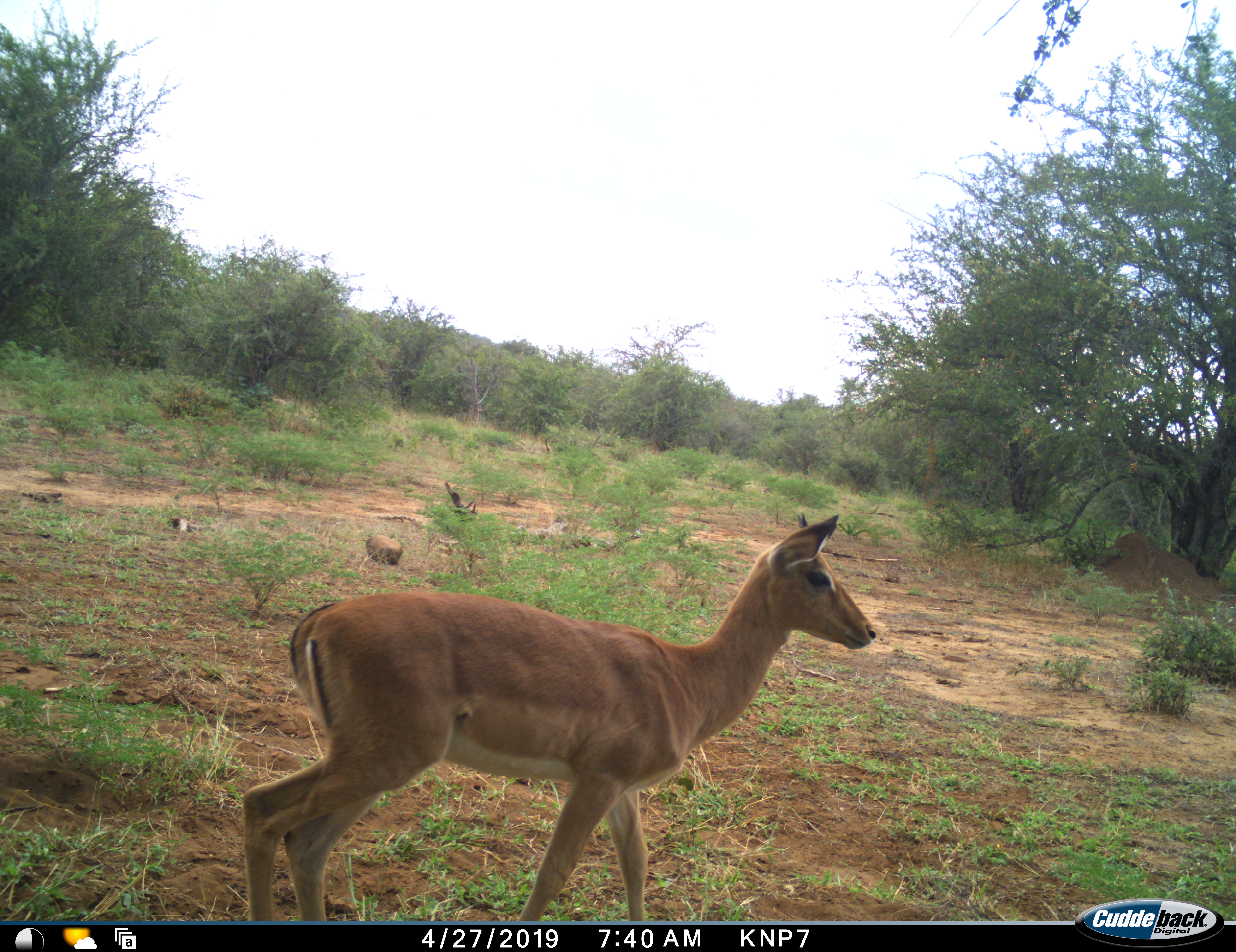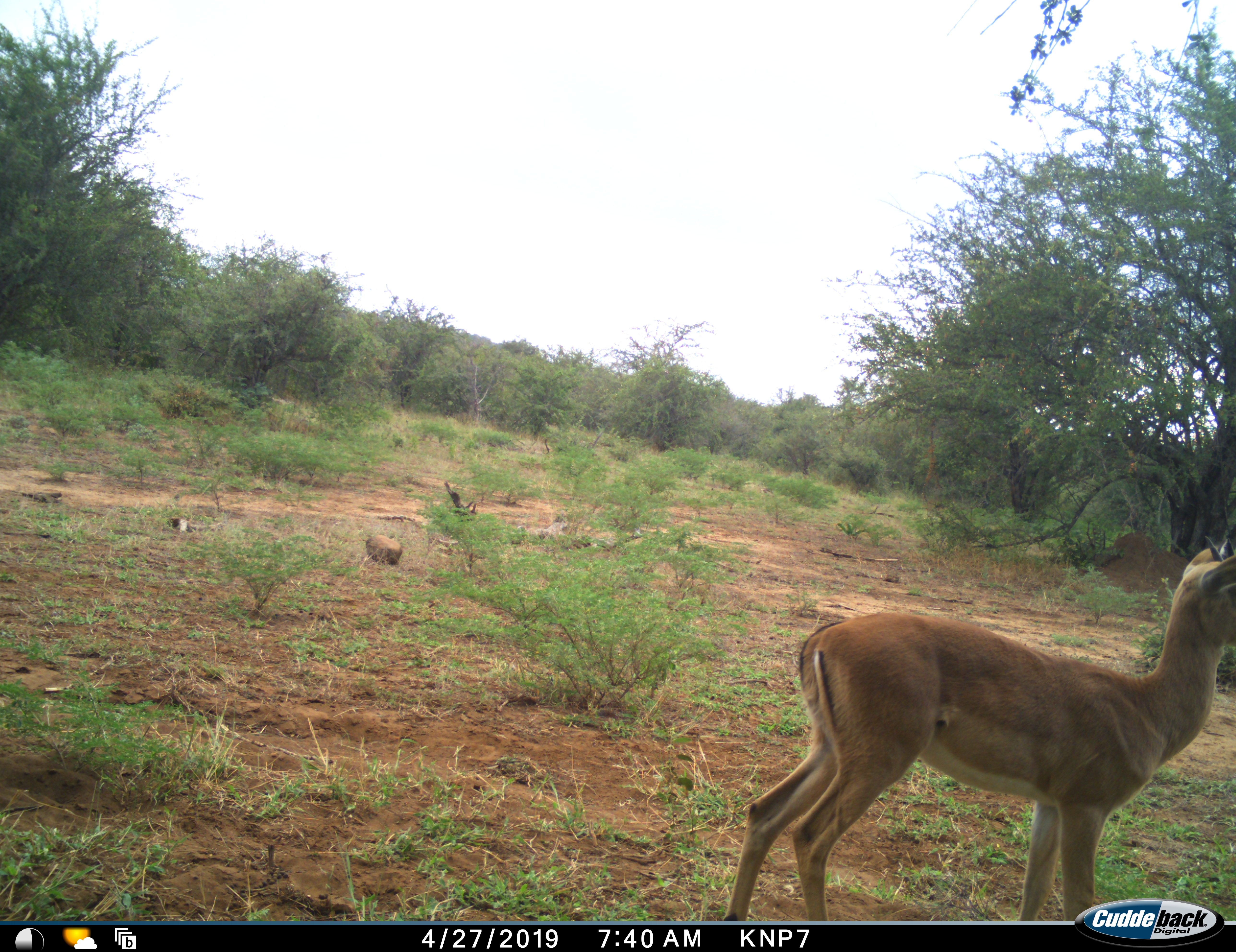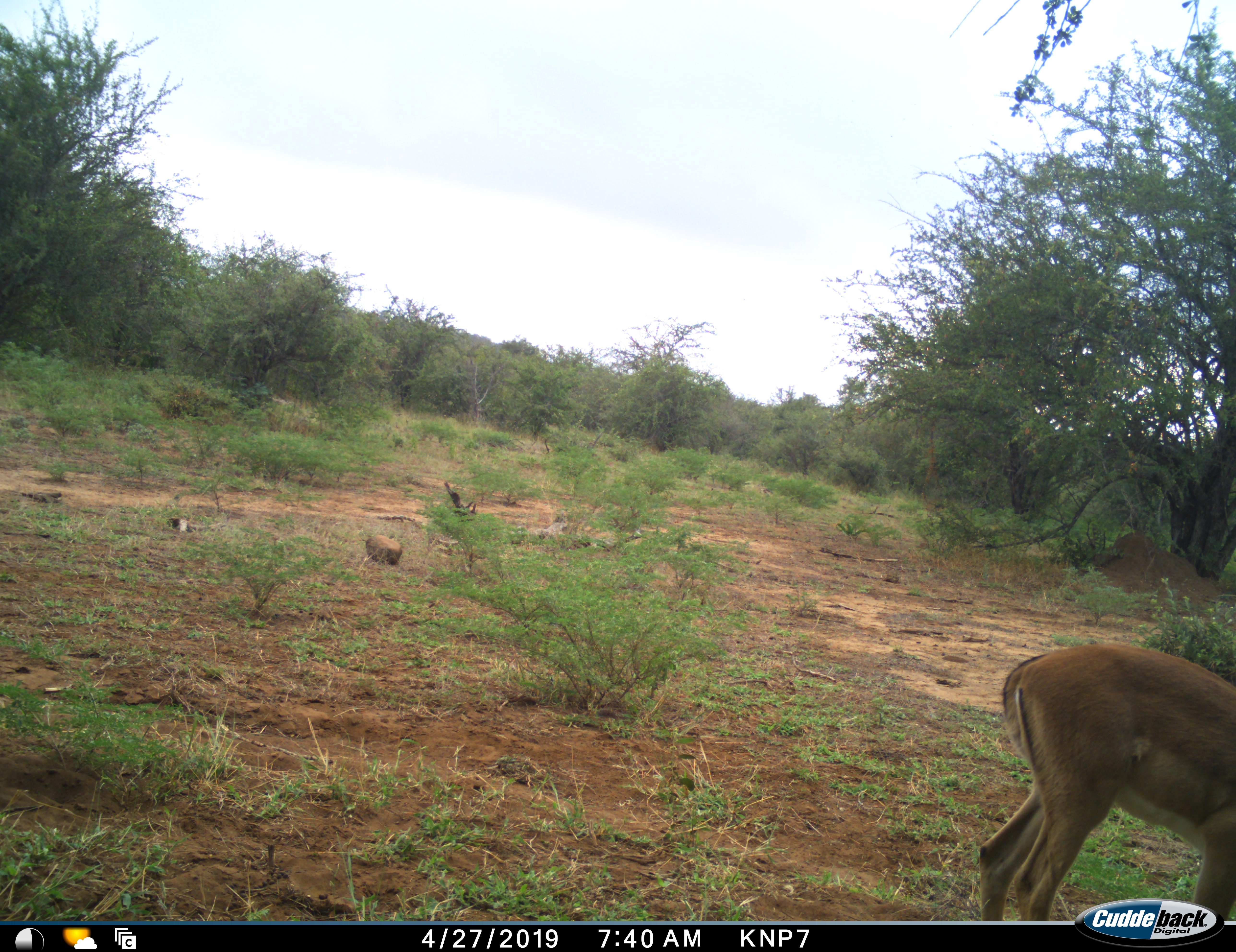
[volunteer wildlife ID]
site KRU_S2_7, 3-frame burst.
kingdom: Animalia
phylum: Chordata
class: Mammalia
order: Artiodactyla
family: Bovidae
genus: Aepyceros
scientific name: Aepyceros melampus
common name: impala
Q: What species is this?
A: Impala (Aepyceros melampus).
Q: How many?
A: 1.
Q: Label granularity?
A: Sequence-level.